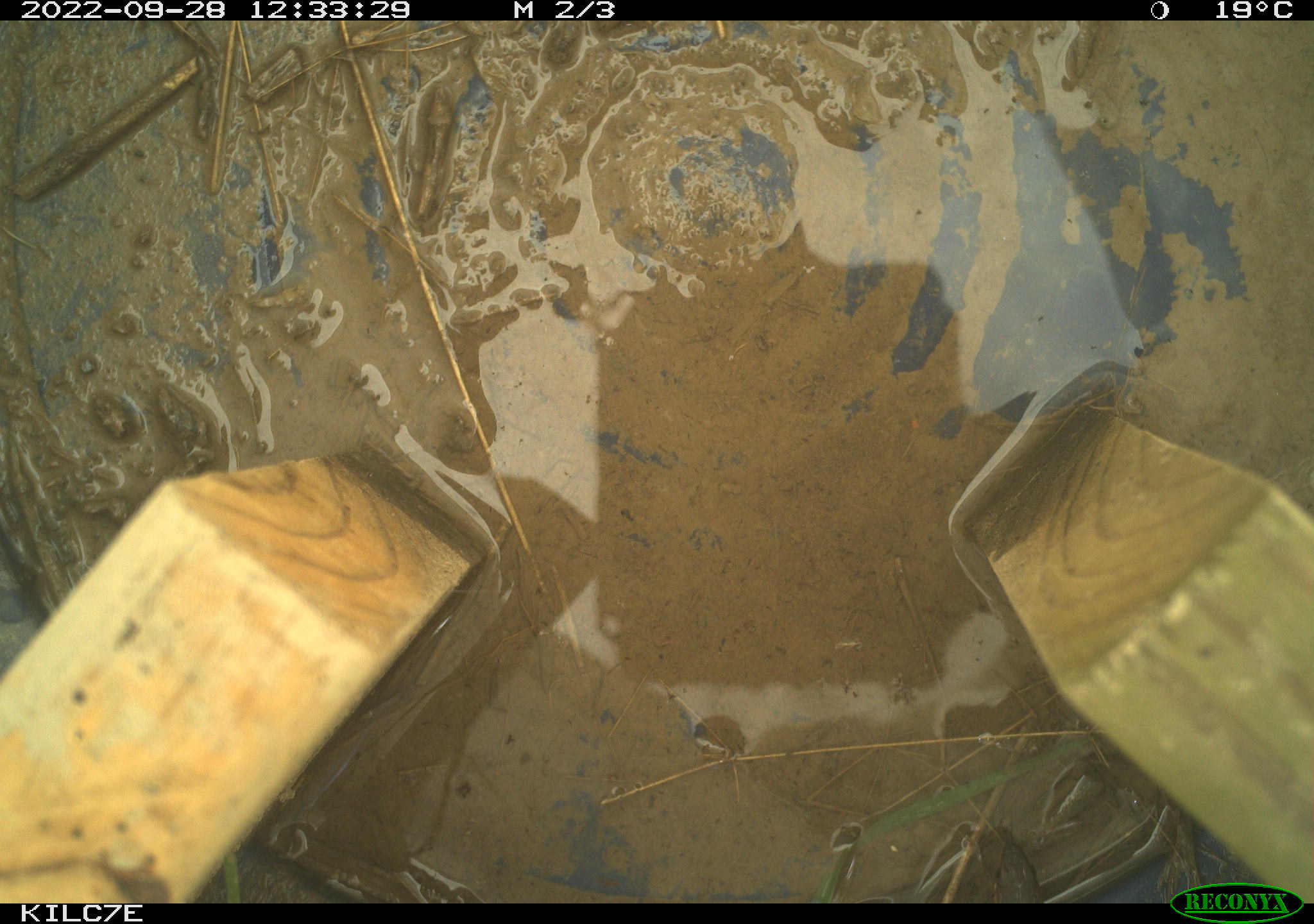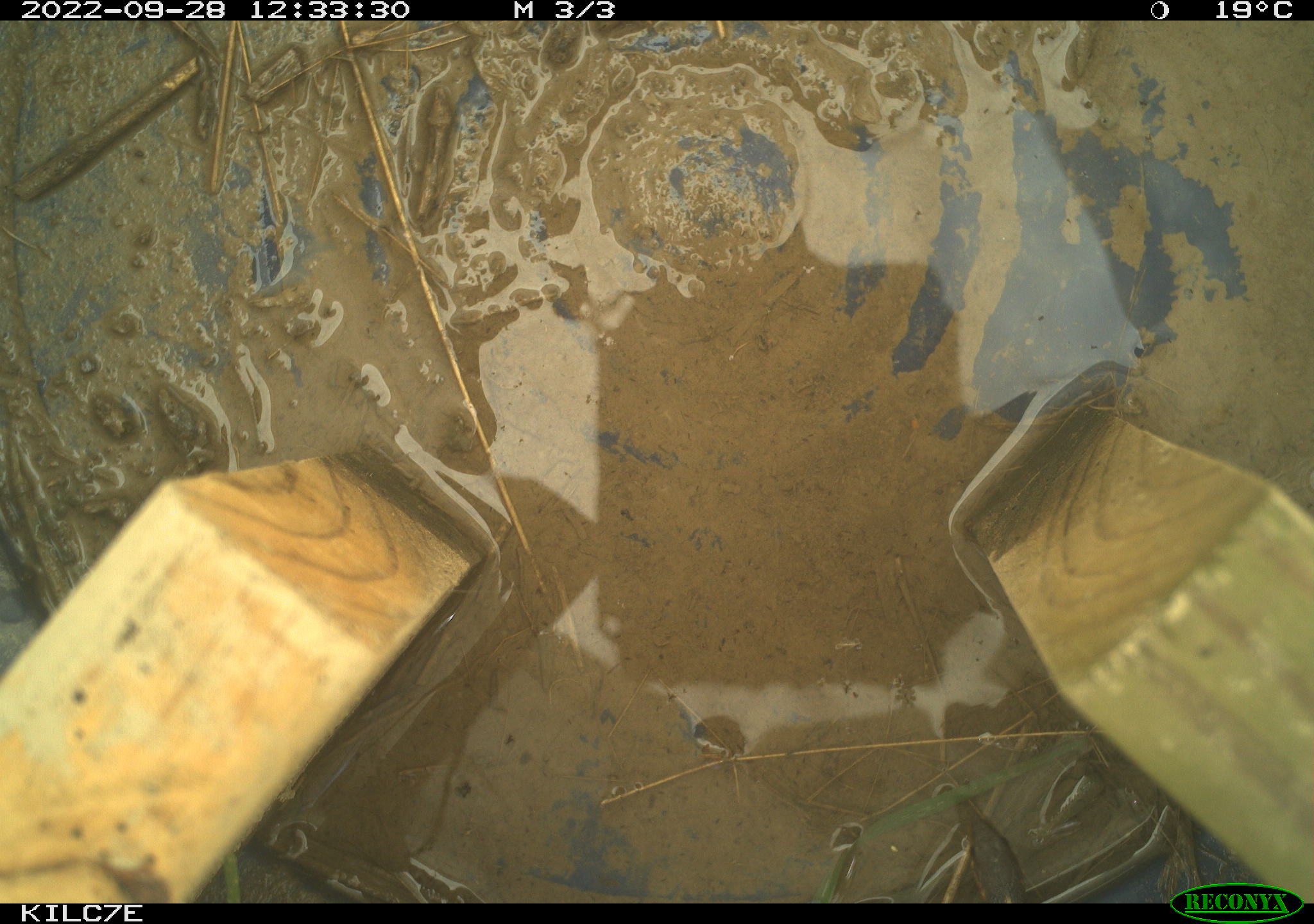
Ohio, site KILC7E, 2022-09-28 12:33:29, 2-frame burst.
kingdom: Animalia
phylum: Chordata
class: Reptilia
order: Squamata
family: Colubridae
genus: Thamnophis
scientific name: Thamnophis sirtalis sirtalis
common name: eastern gartersnake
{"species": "eastern gartersnake (Thamnophis sirtalis sirtalis)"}